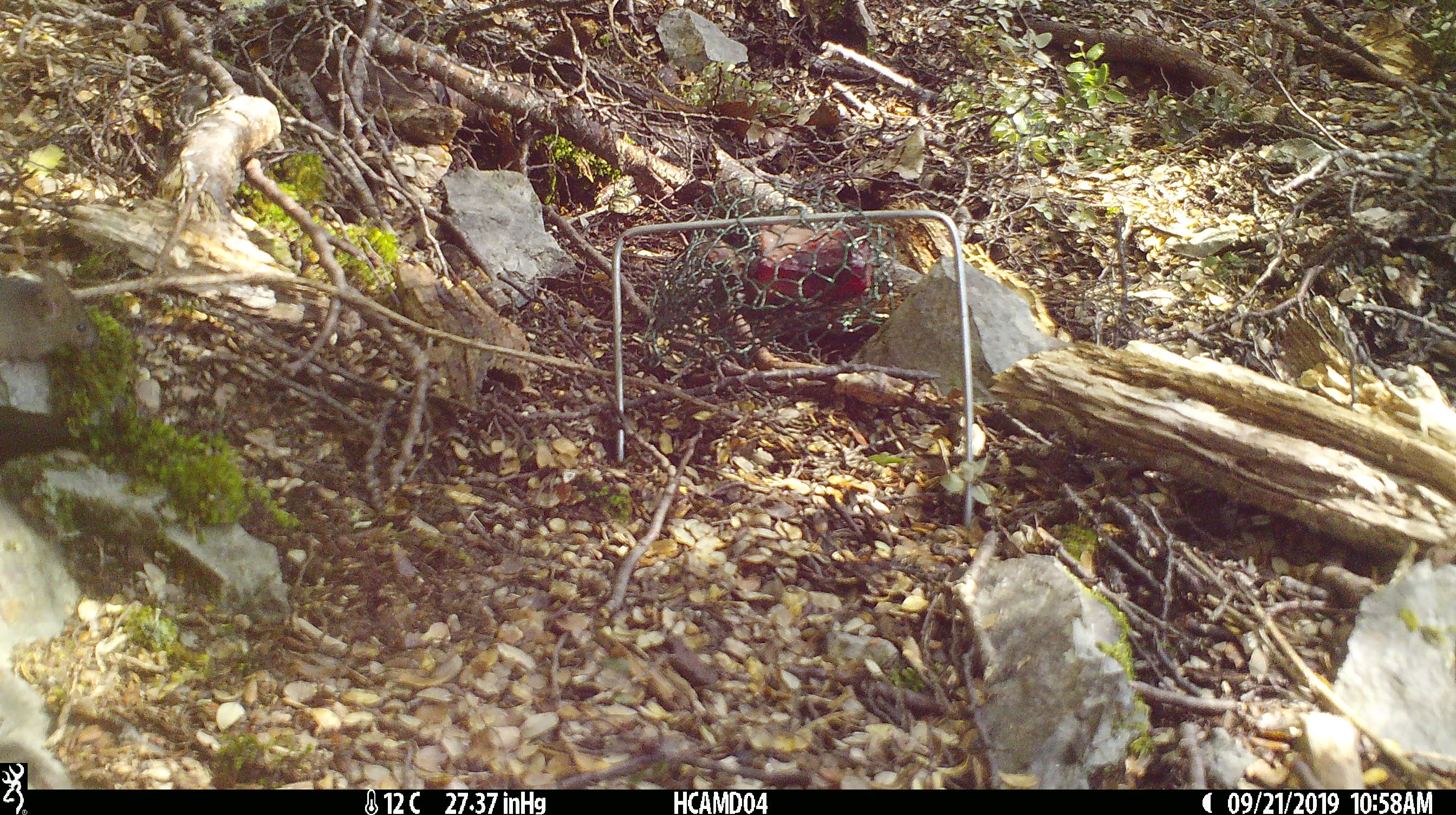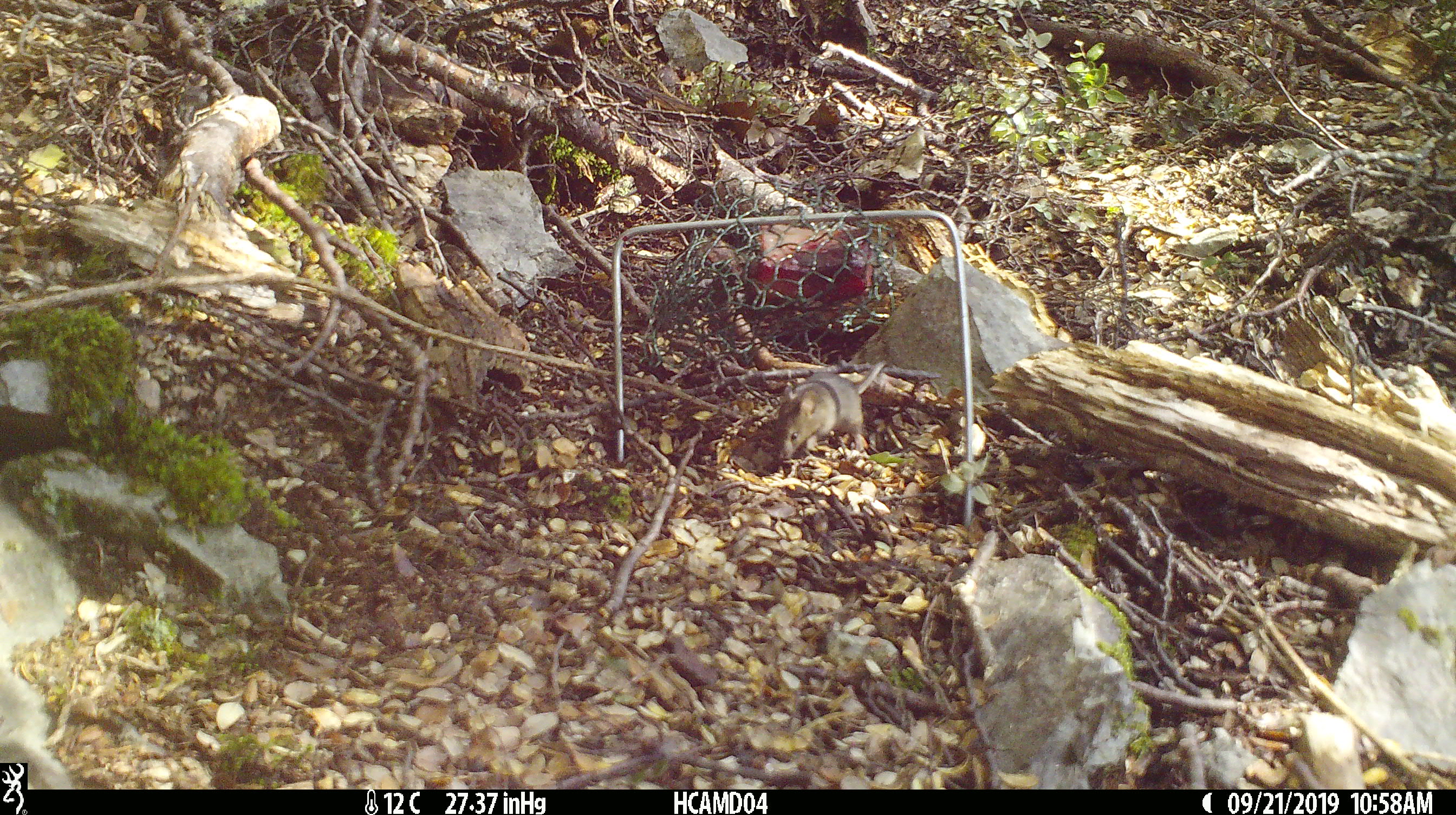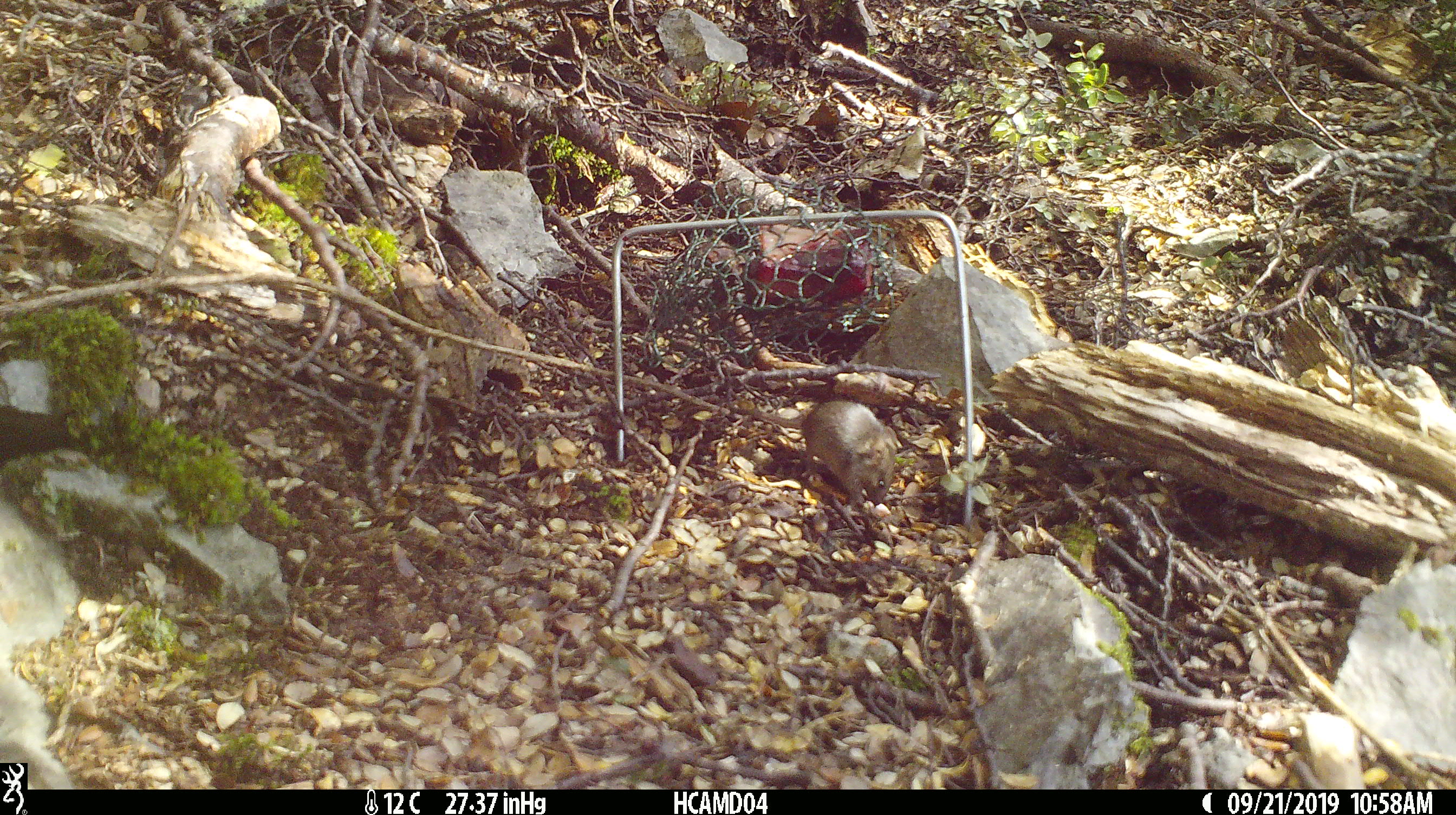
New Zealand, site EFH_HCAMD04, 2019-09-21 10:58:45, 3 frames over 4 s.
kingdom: Animalia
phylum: Chordata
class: Mammalia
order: Rodentia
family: Muridae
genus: Mus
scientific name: Mus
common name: mouse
Mouse (Mus).